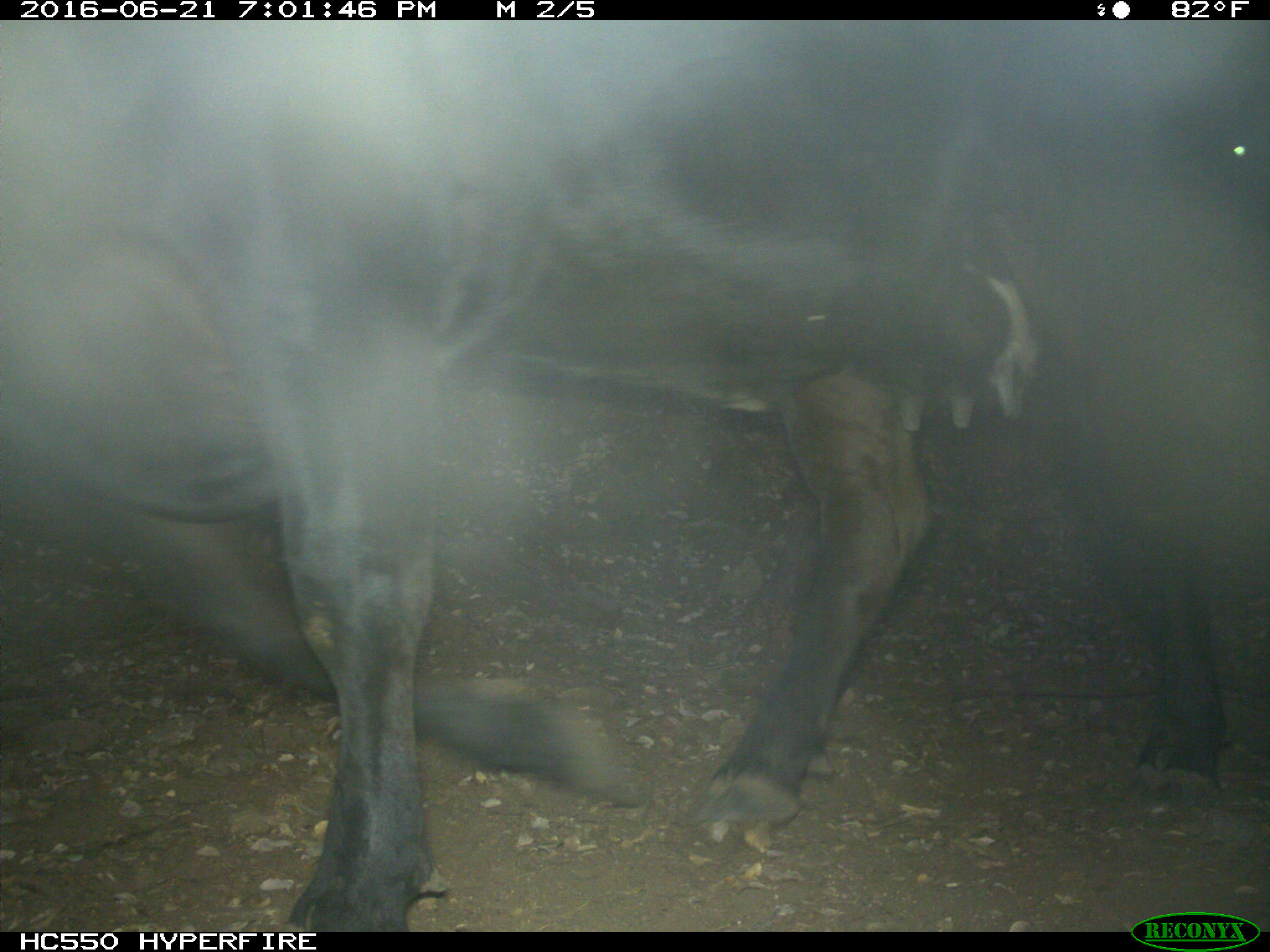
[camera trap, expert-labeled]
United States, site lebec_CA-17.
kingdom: Animalia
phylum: Chordata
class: Mammalia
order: Artiodactyla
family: Bovidae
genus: Bos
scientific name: Bos taurus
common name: domestic cow